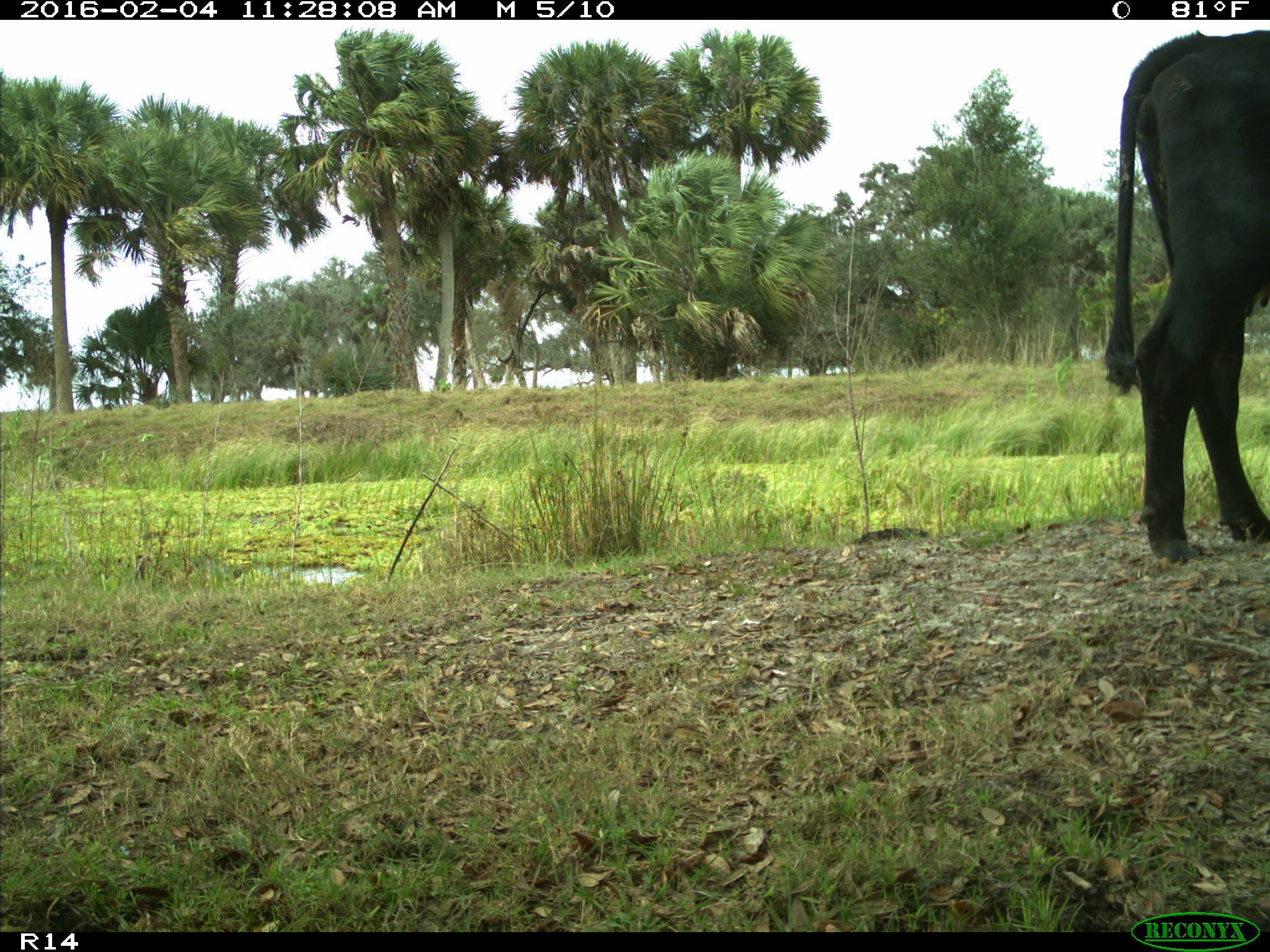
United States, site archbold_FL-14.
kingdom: Animalia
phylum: Chordata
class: Mammalia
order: Artiodactyla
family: Bovidae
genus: Bos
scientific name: Bos taurus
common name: domestic cow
Bos taurus (domestic cow).